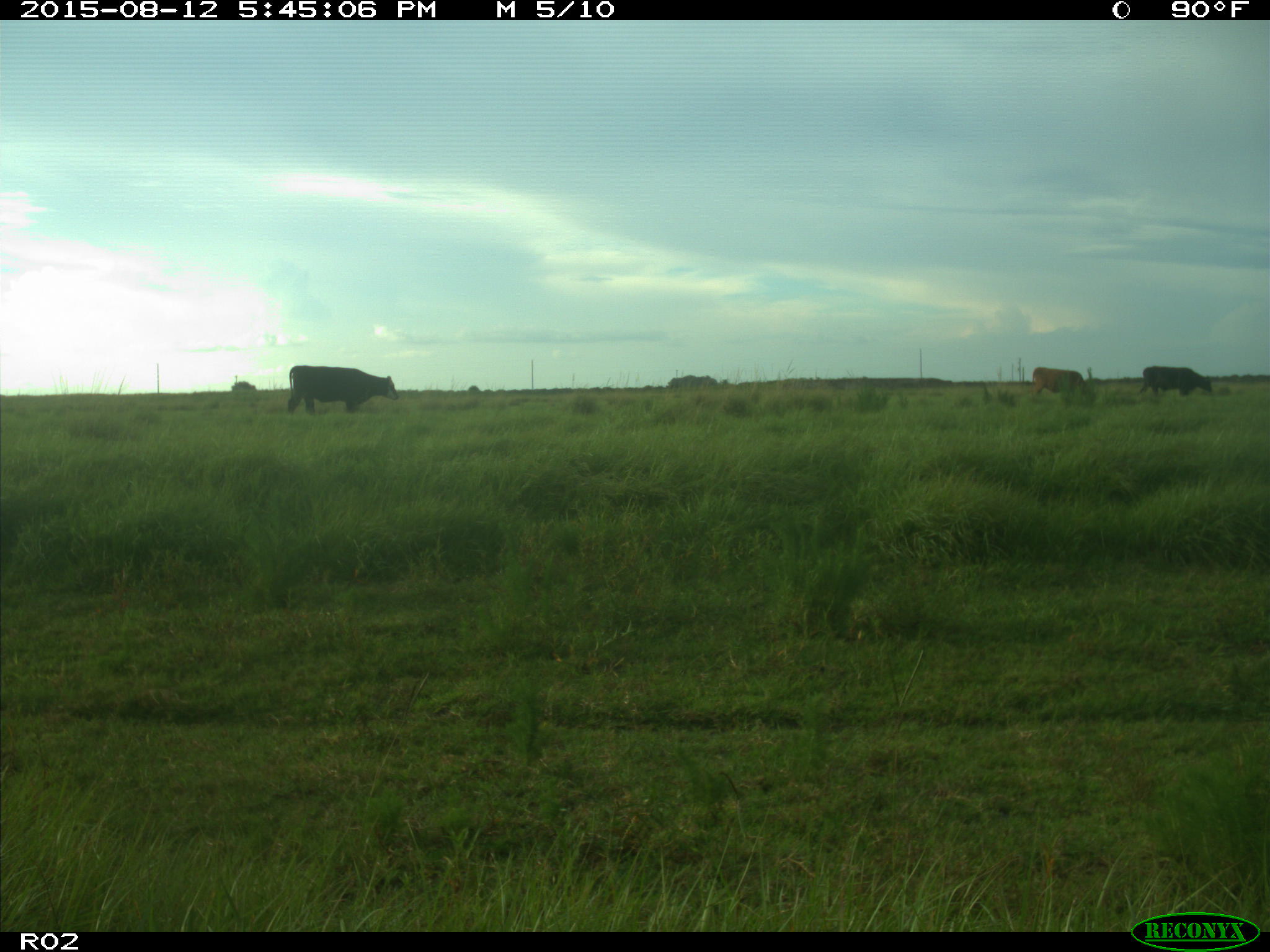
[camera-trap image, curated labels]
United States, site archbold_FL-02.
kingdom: Animalia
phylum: Chordata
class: Mammalia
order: Artiodactyla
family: Bovidae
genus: Bos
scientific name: Bos taurus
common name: domestic cow